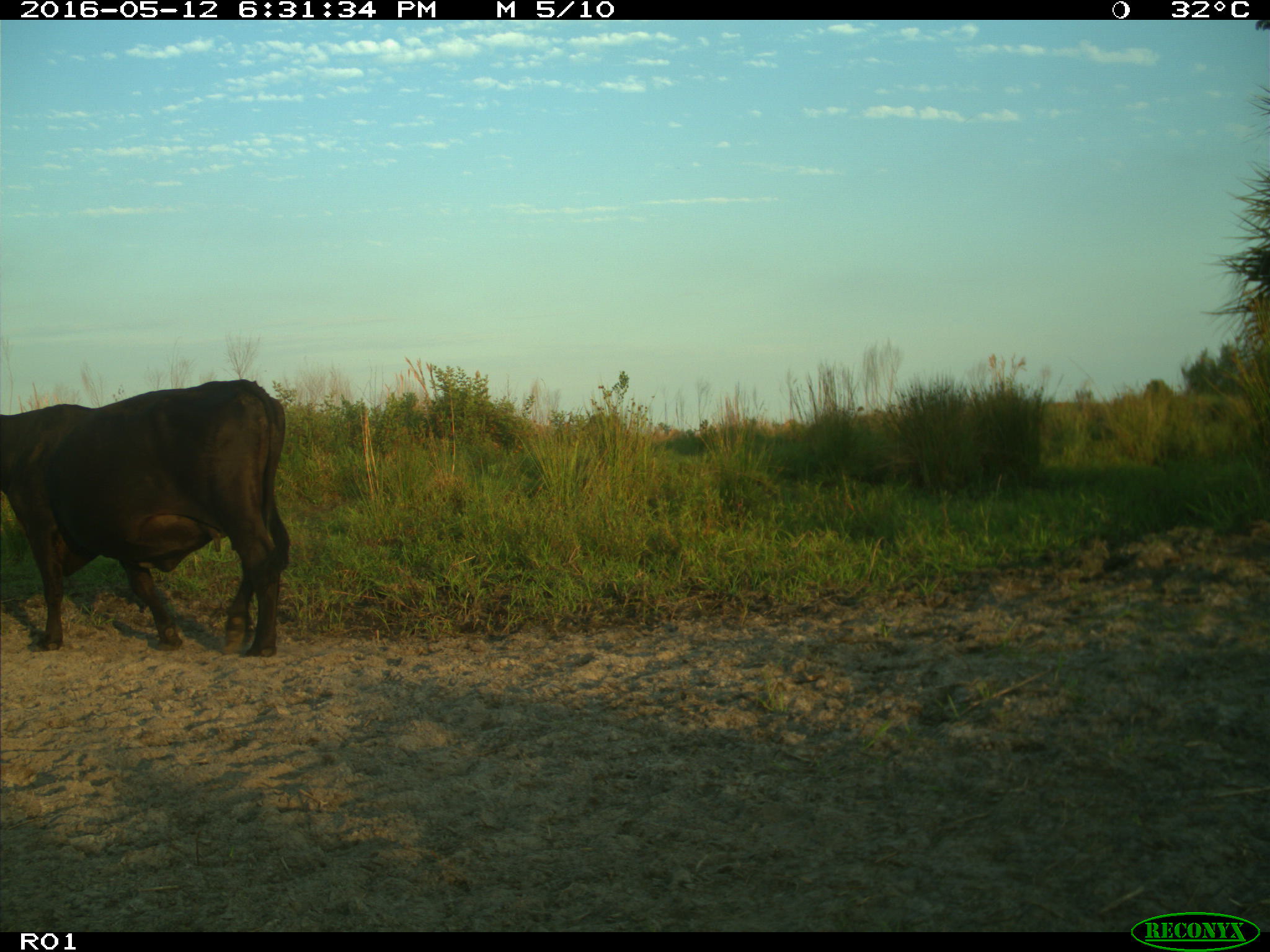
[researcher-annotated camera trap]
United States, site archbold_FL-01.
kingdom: Animalia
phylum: Chordata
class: Mammalia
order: Artiodactyla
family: Bovidae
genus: Bos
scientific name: Bos taurus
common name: domestic cow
Bos taurus (domestic cow).